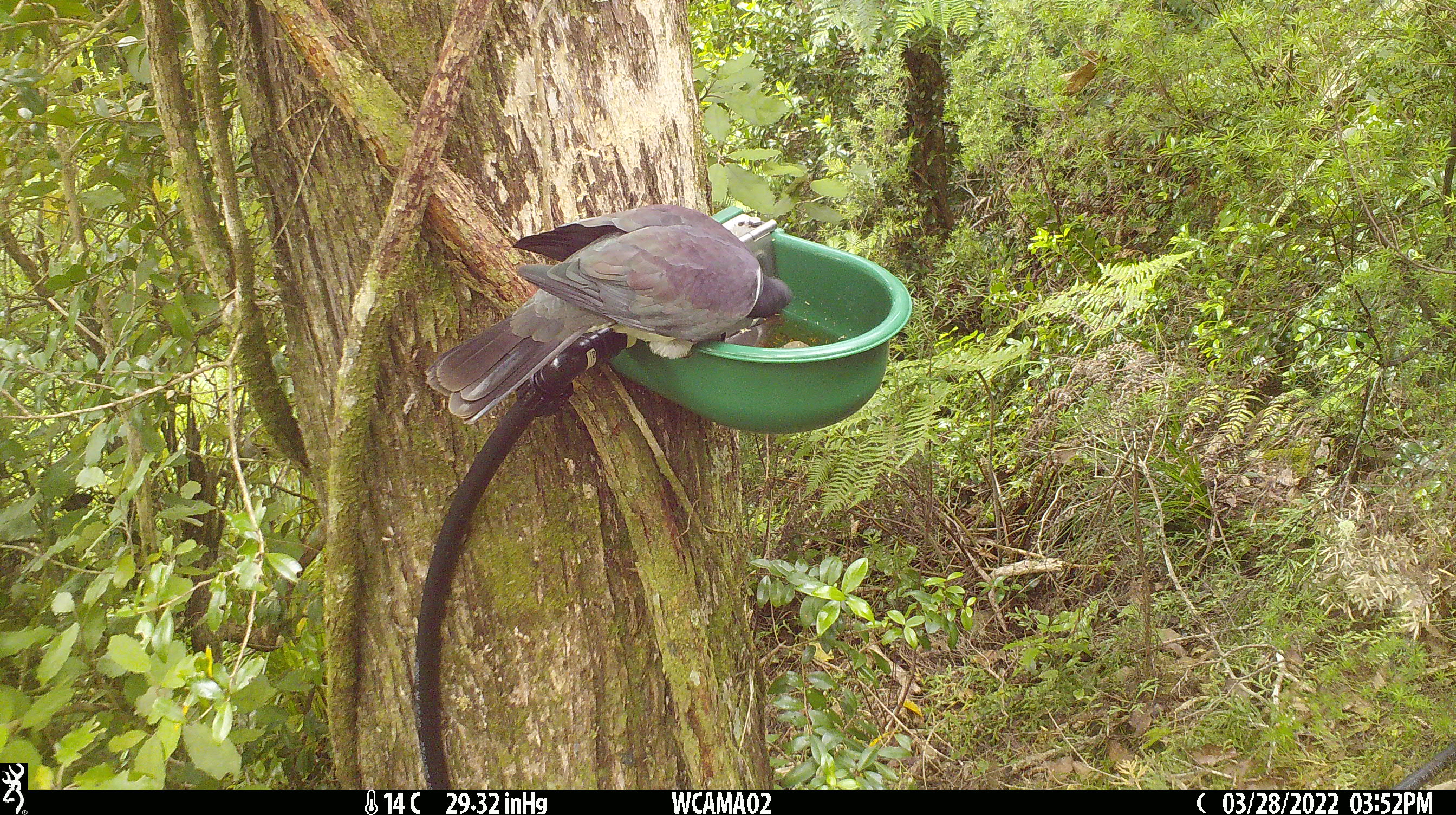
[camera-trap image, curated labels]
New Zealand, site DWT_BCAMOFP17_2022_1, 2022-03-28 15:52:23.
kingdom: Animalia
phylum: Chordata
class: Aves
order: Columbiformes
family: Columbidae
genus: Hemiphaga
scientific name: Hemiphaga novaeseelandiae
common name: new zealand pigeon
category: kereru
Kereru (new zealand pigeon) (Hemiphaga novaeseelandiae).